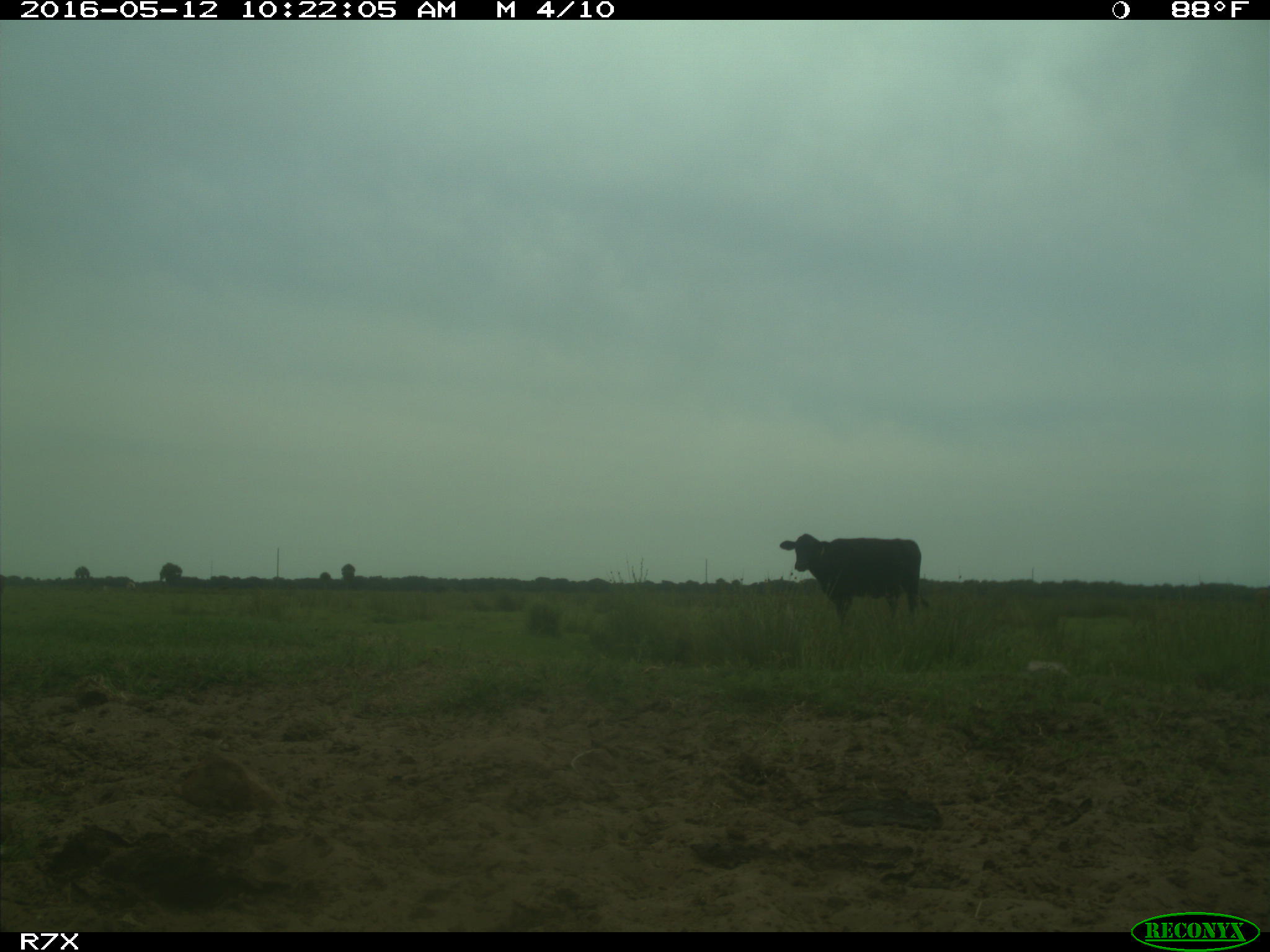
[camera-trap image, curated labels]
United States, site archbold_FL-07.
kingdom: Animalia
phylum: Chordata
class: Mammalia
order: Artiodactyla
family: Bovidae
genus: Bos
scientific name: Bos taurus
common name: domestic cow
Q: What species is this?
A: Bos taurus (domestic cow).